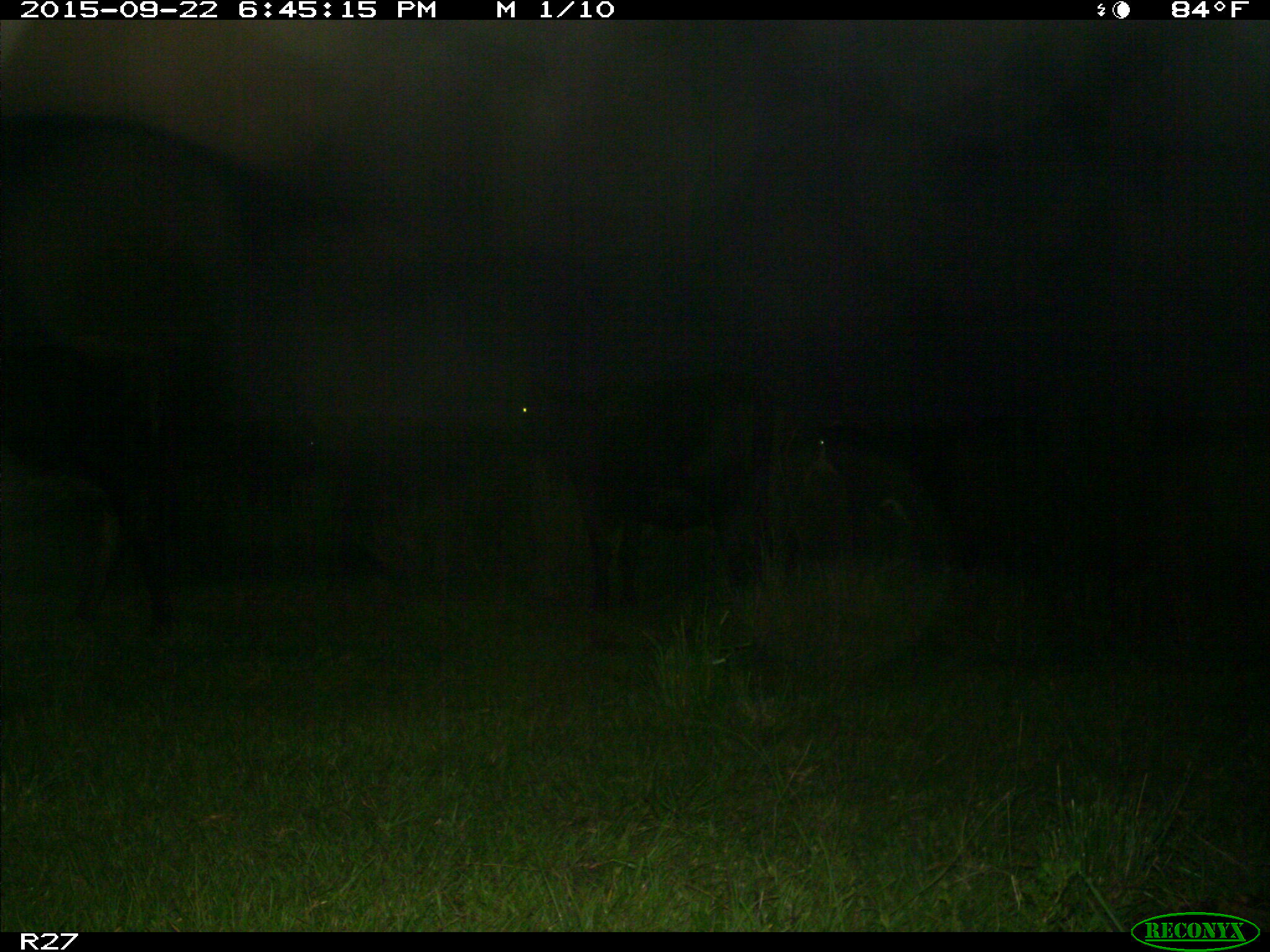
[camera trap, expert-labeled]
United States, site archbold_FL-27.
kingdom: Animalia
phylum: Chordata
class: Mammalia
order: Artiodactyla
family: Bovidae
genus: Bos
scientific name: Bos taurus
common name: domestic cow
Bos taurus (domestic cow).